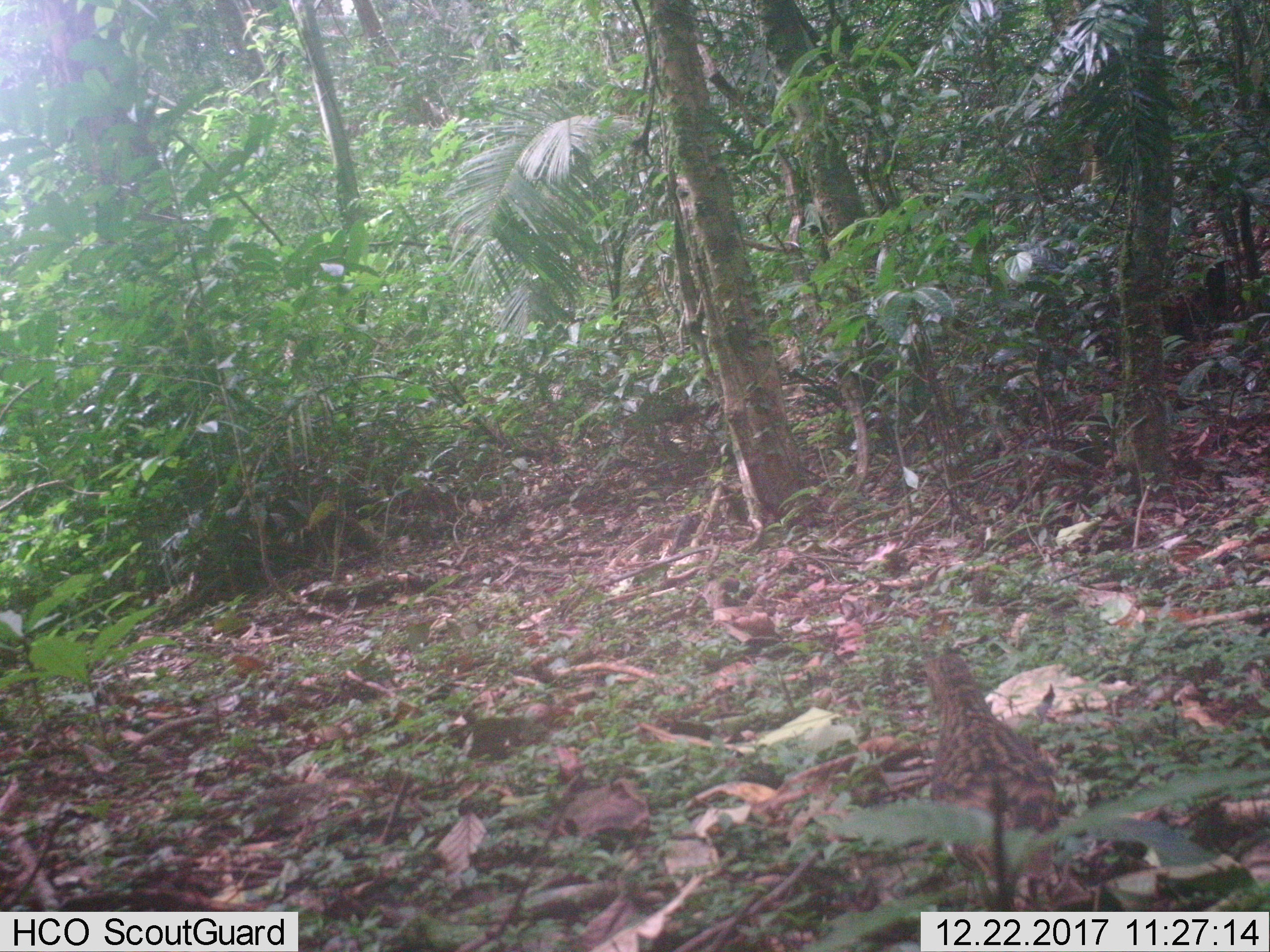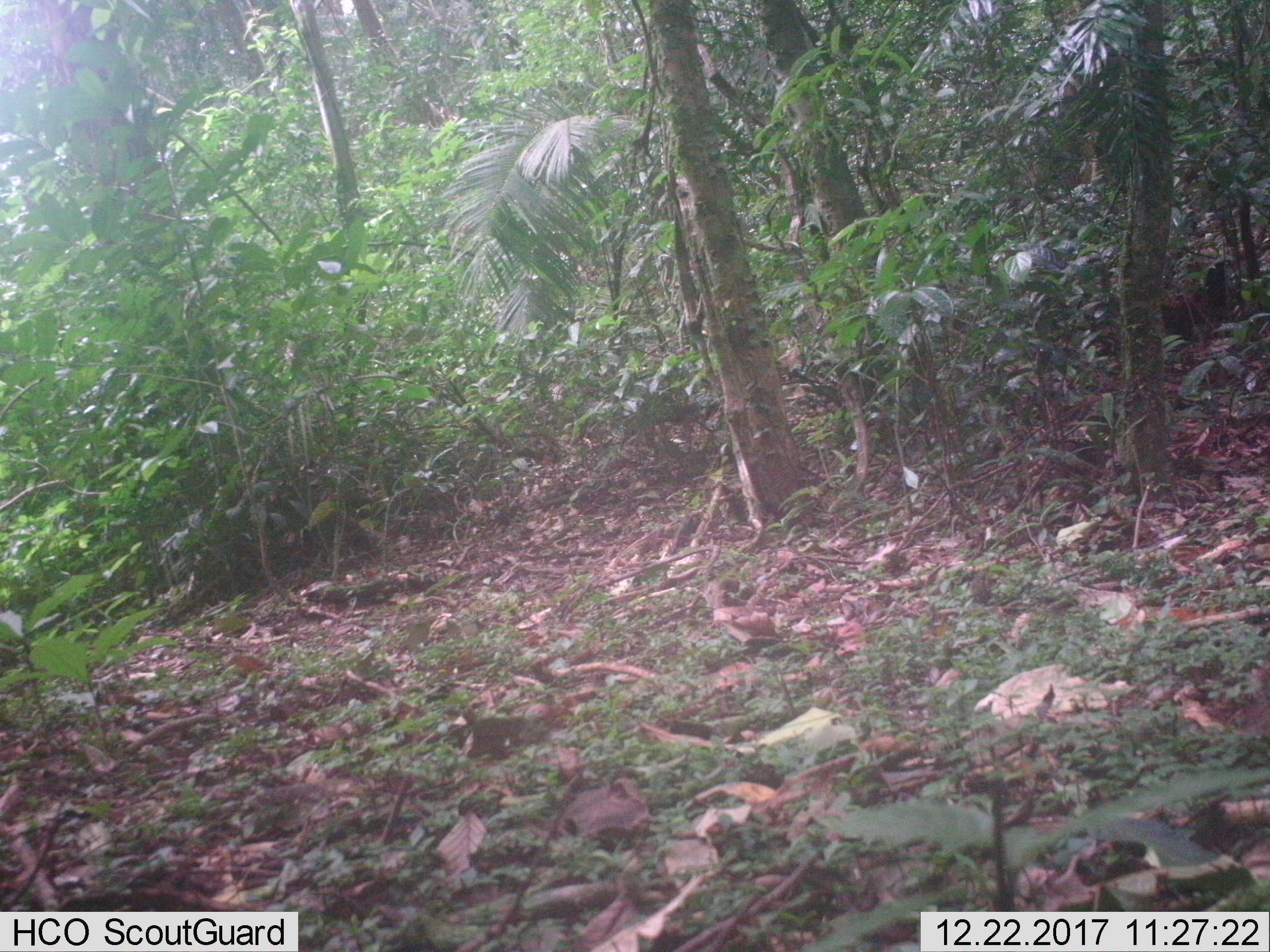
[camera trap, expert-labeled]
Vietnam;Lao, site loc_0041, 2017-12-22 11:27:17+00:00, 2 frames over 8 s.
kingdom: Animalia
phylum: Chordata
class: Aves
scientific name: Aves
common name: bird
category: unidentified bird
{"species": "unidentified bird (bird) (Aves)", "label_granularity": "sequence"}